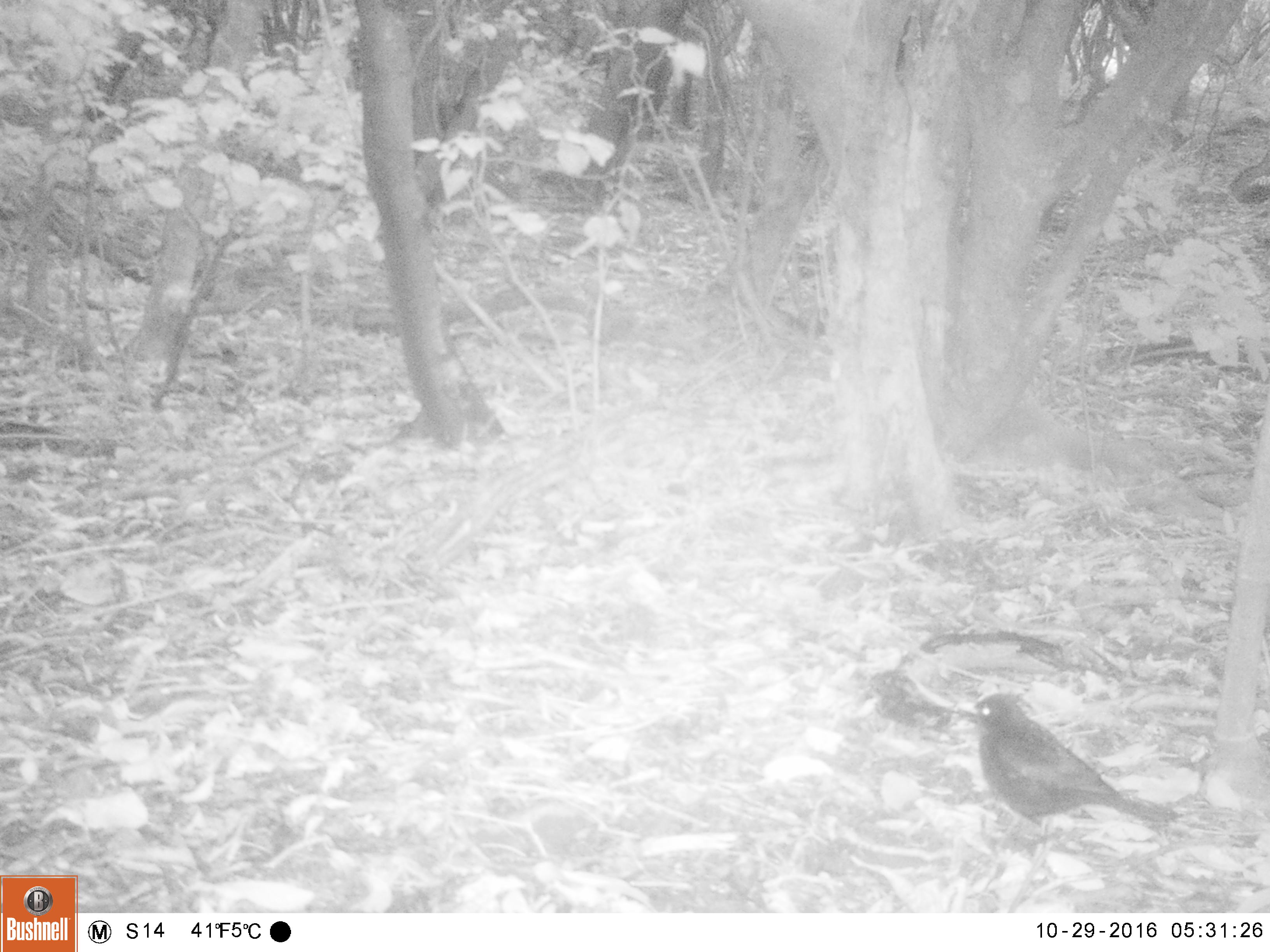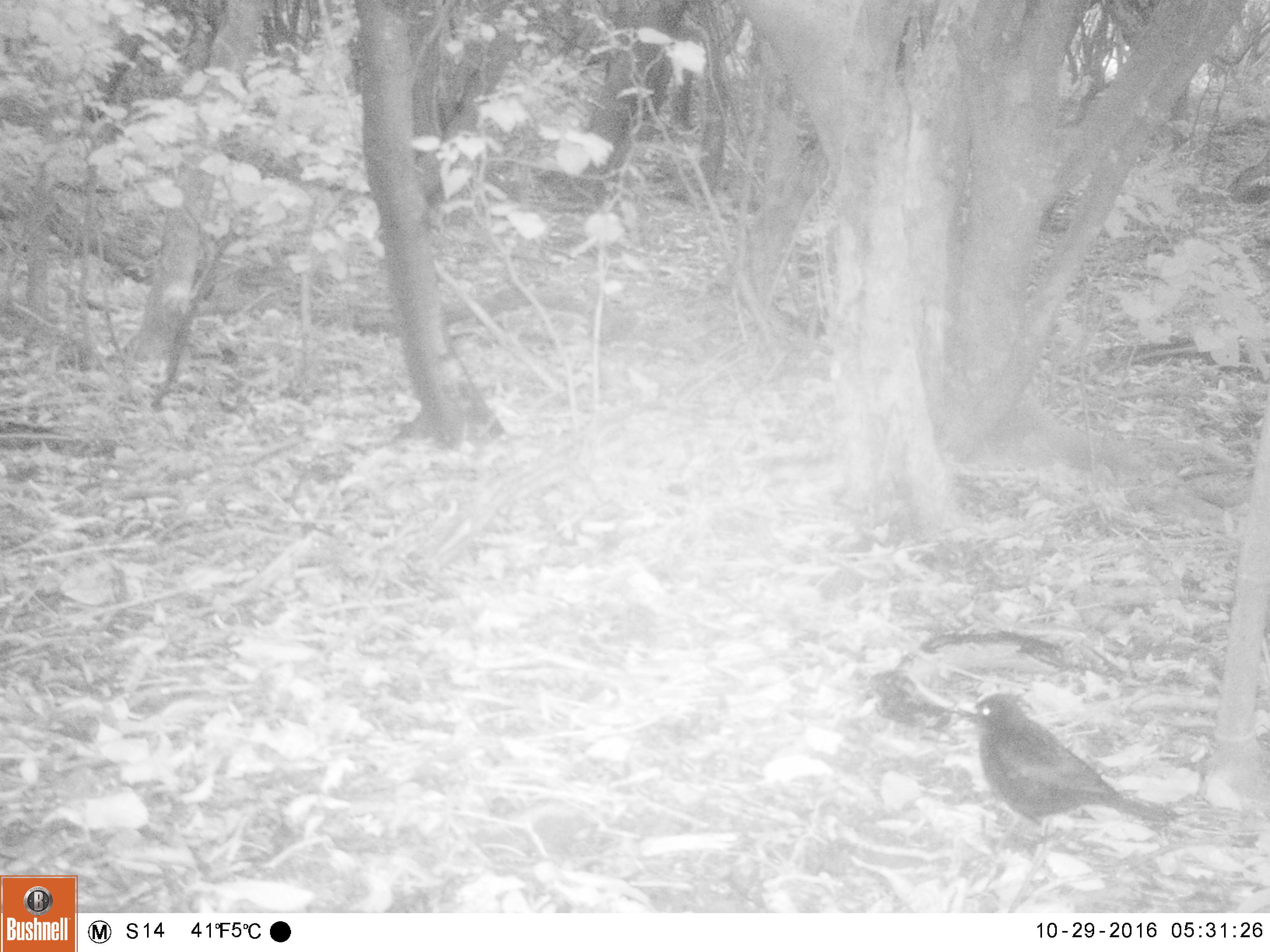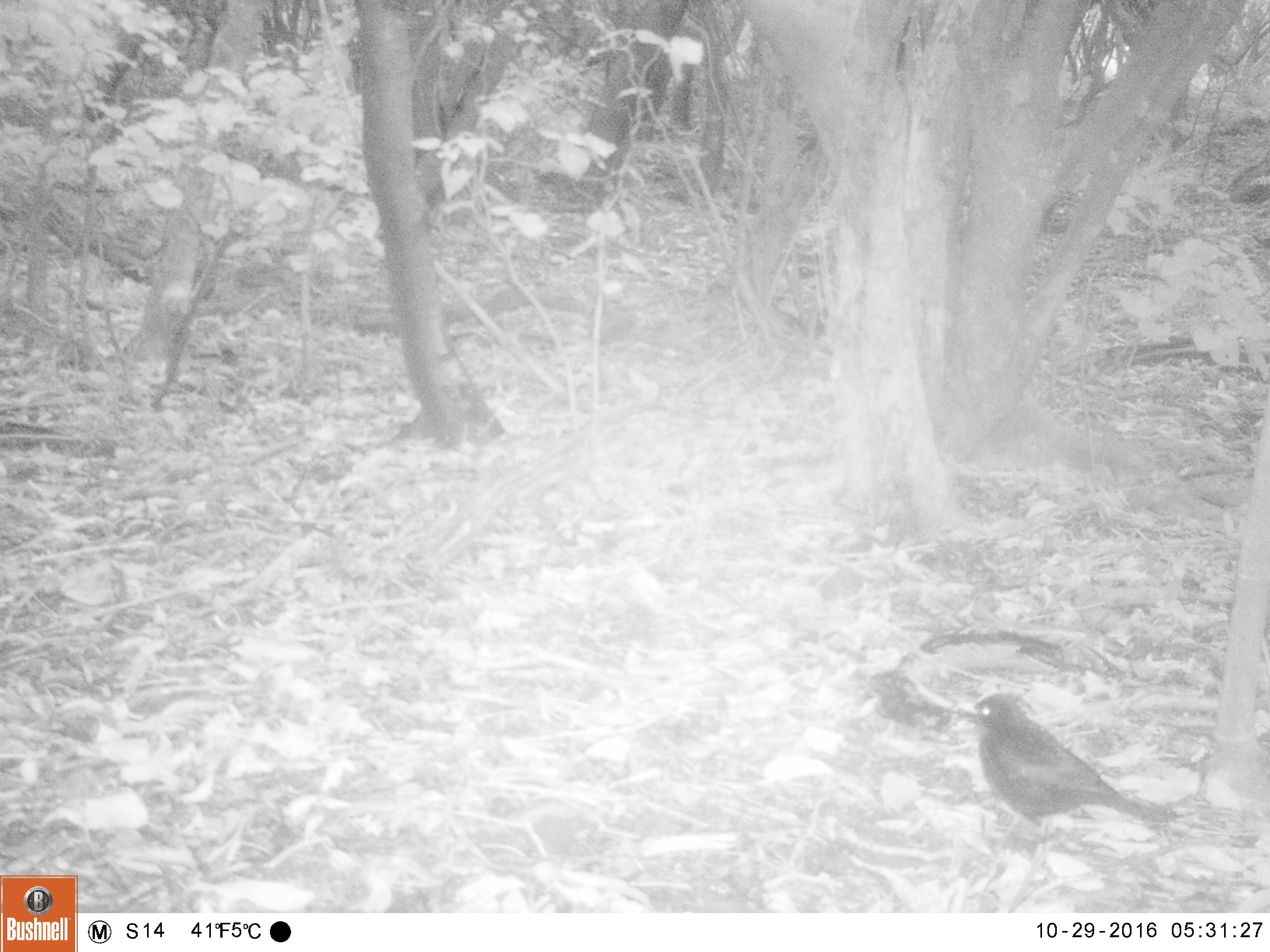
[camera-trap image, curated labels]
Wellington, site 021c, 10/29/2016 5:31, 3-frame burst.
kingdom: Animalia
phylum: Chordata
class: Aves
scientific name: Aves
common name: bird